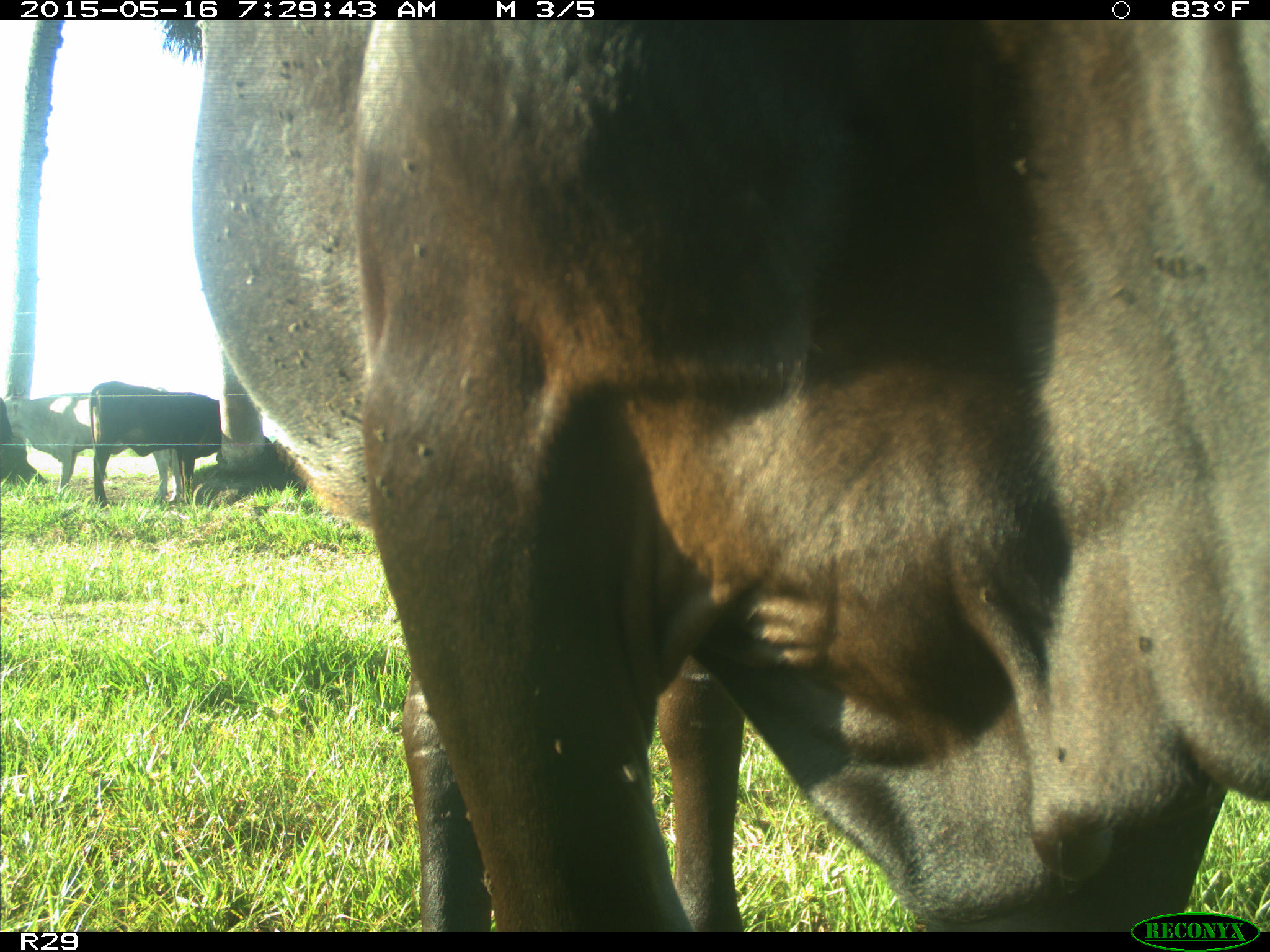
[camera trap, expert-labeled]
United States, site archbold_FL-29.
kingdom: Animalia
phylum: Chordata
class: Mammalia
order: Artiodactyla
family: Bovidae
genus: Bos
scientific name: Bos taurus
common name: domestic cow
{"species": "Bos taurus (domestic cow)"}